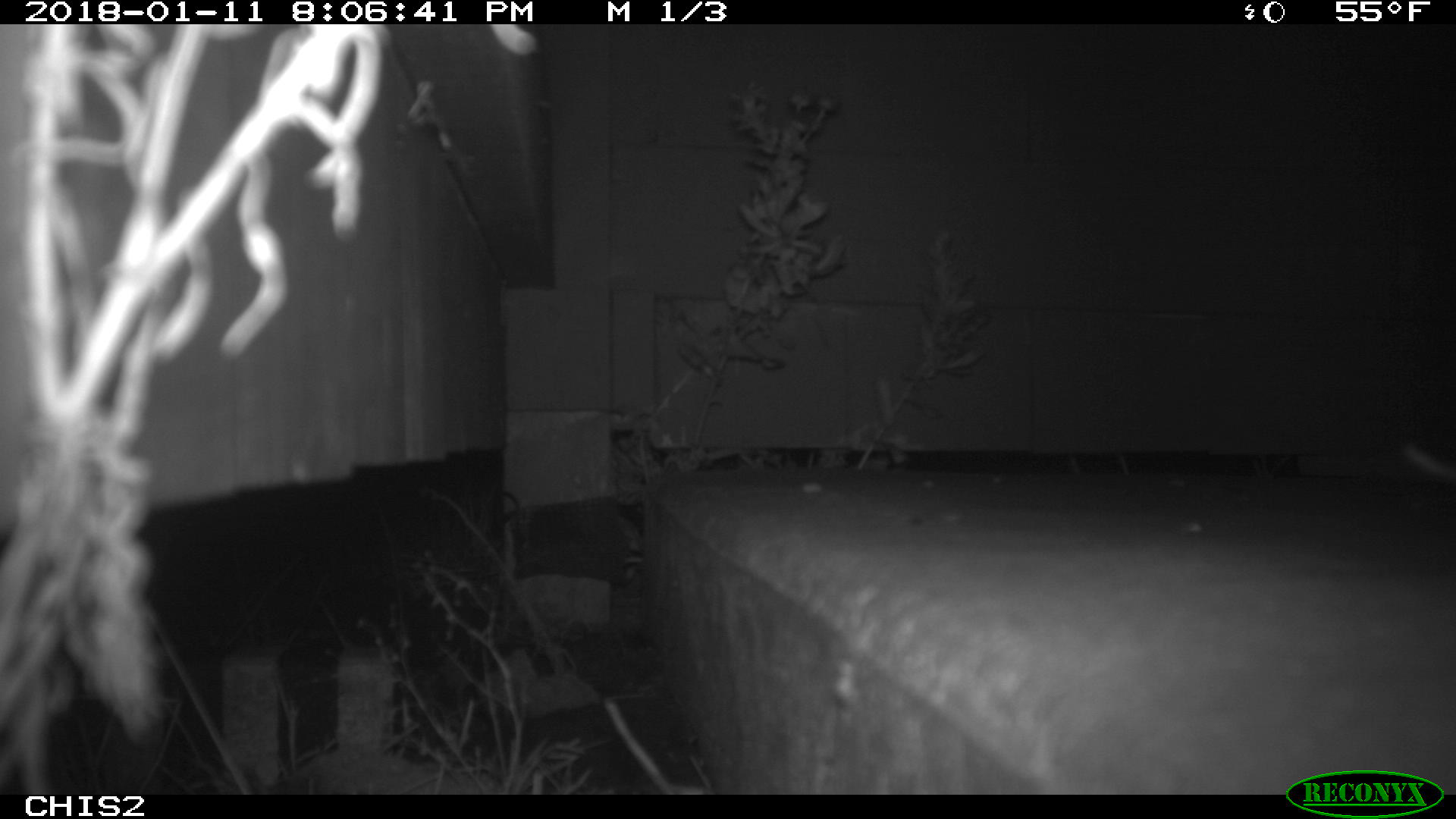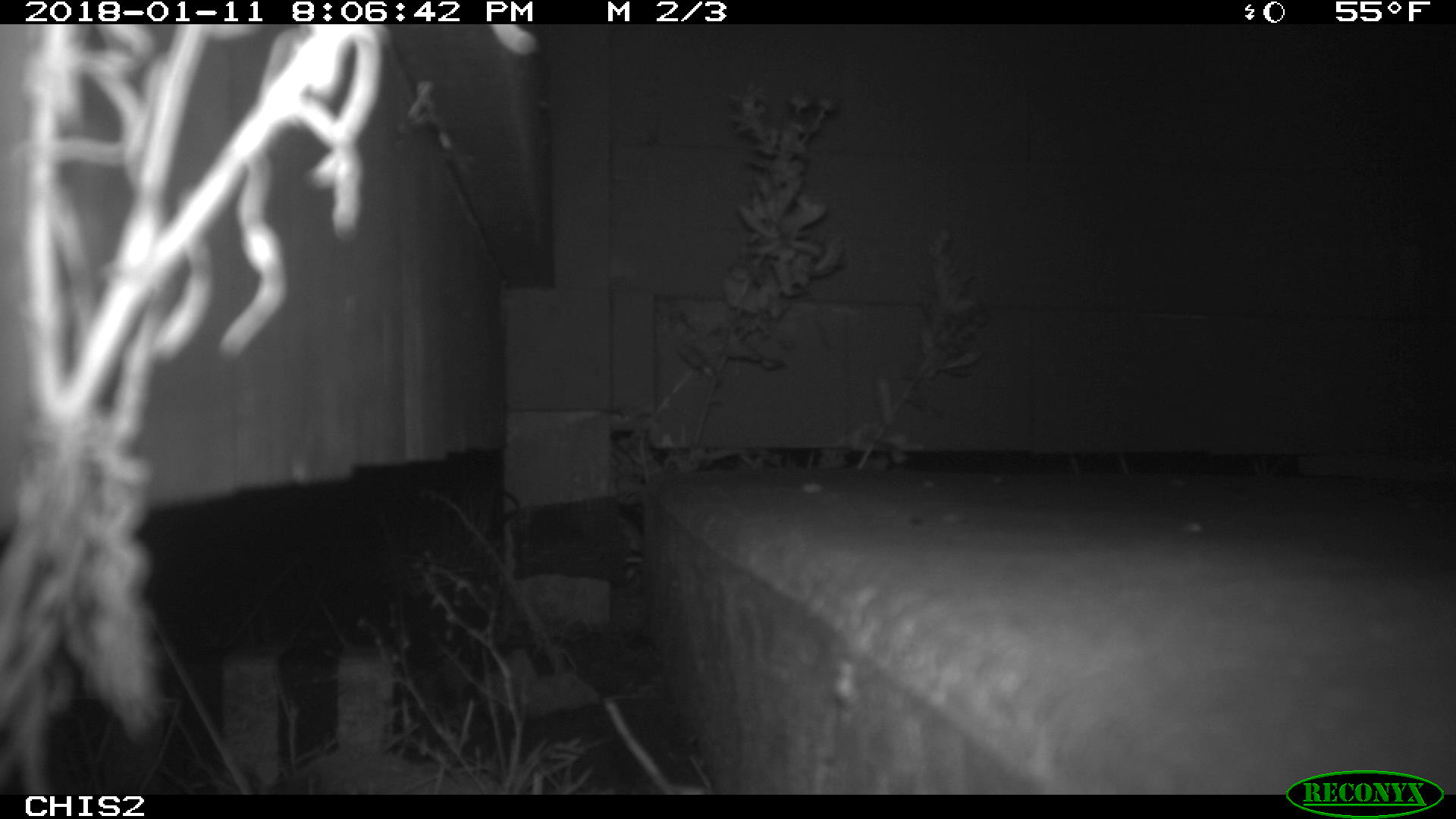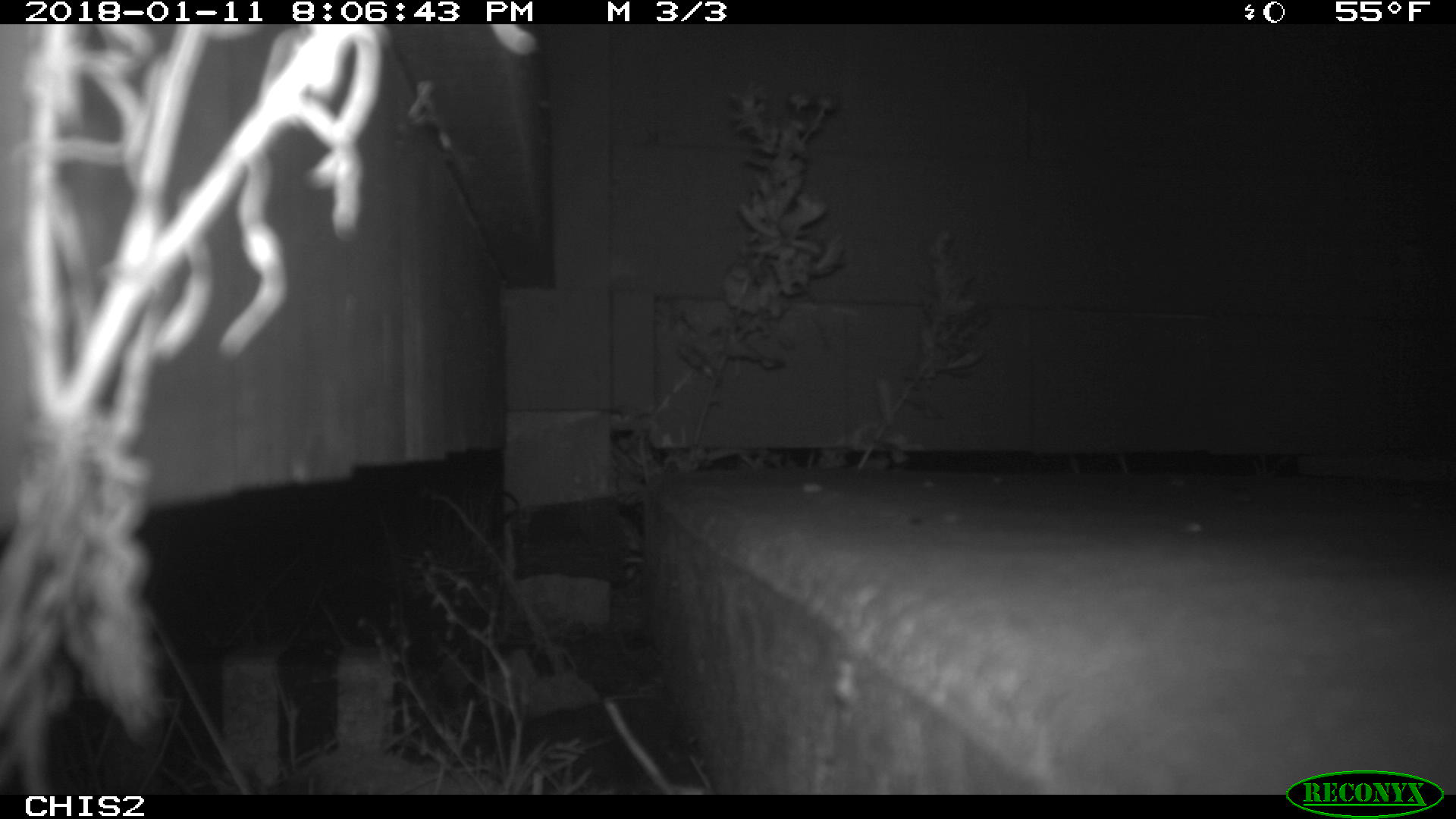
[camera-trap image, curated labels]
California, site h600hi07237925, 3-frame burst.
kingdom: Animalia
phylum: Chordata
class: Mammalia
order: Rodentia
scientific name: Rodentia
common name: rodent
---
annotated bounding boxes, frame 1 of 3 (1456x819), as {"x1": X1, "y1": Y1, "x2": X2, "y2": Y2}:
rodent: {"x1": 1402, "y1": 441, "x2": 1455, "y2": 482}